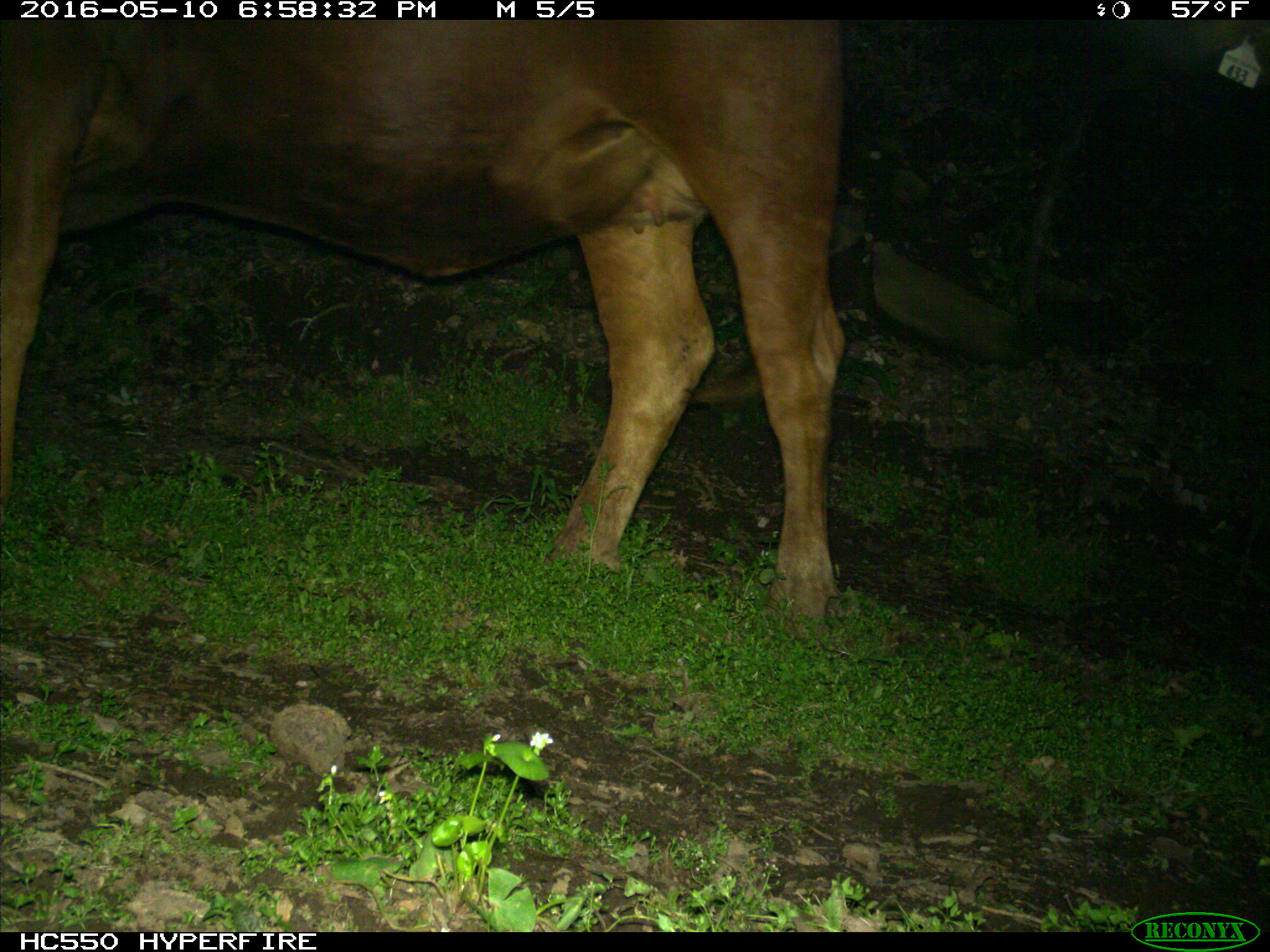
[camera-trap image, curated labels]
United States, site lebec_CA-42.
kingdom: Animalia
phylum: Chordata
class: Mammalia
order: Artiodactyla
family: Bovidae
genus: Bos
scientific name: Bos taurus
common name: domestic cow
Bos taurus (domestic cow).